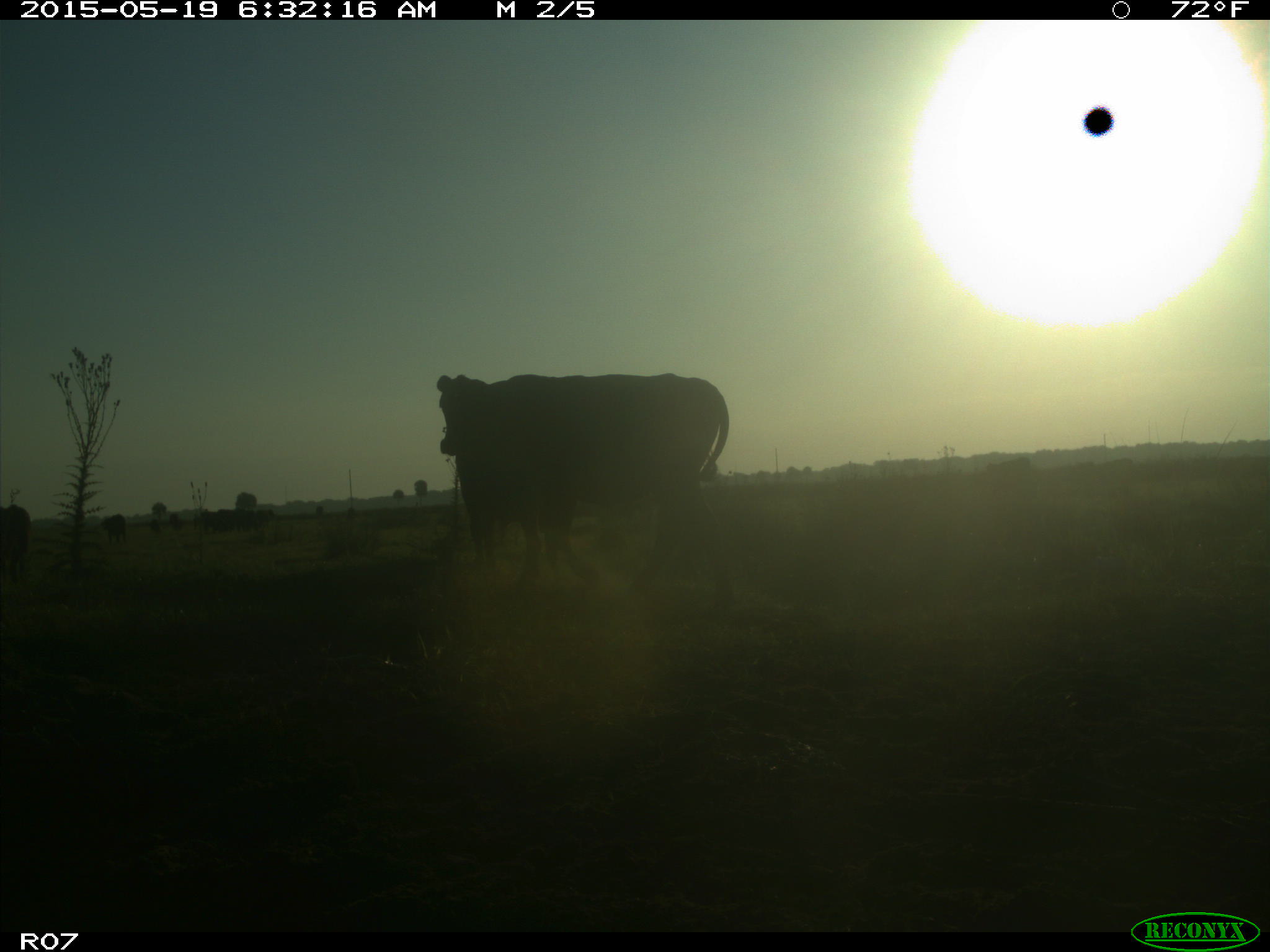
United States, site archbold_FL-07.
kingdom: Animalia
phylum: Chordata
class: Mammalia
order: Artiodactyla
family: Bovidae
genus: Bos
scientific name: Bos taurus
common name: domestic cow